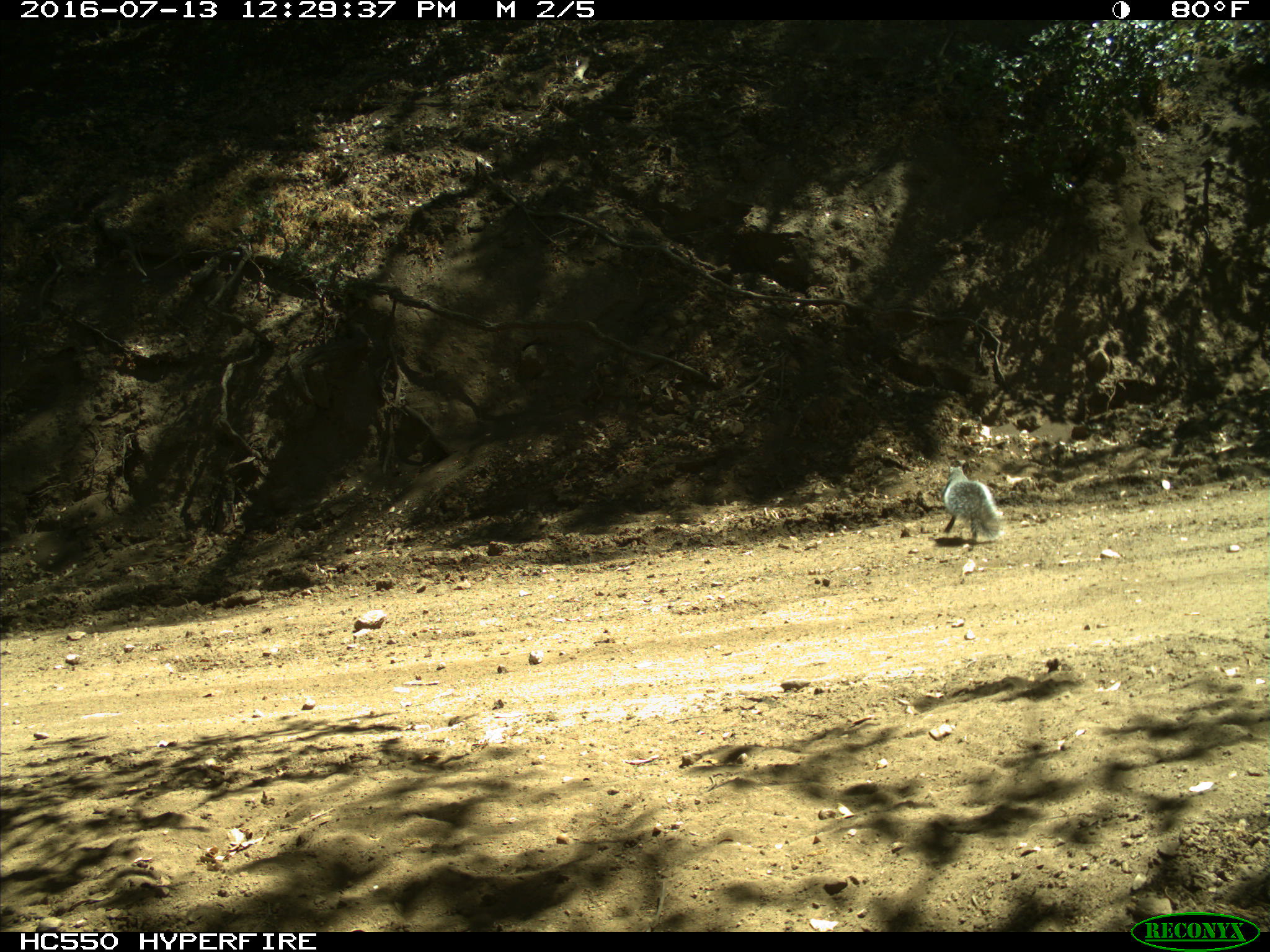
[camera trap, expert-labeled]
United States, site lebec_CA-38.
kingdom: Animalia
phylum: Chordata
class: Mammalia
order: Rodentia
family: Sciuridae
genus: Sciurus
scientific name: Sciurus carolinensis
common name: eastern gray squirrel